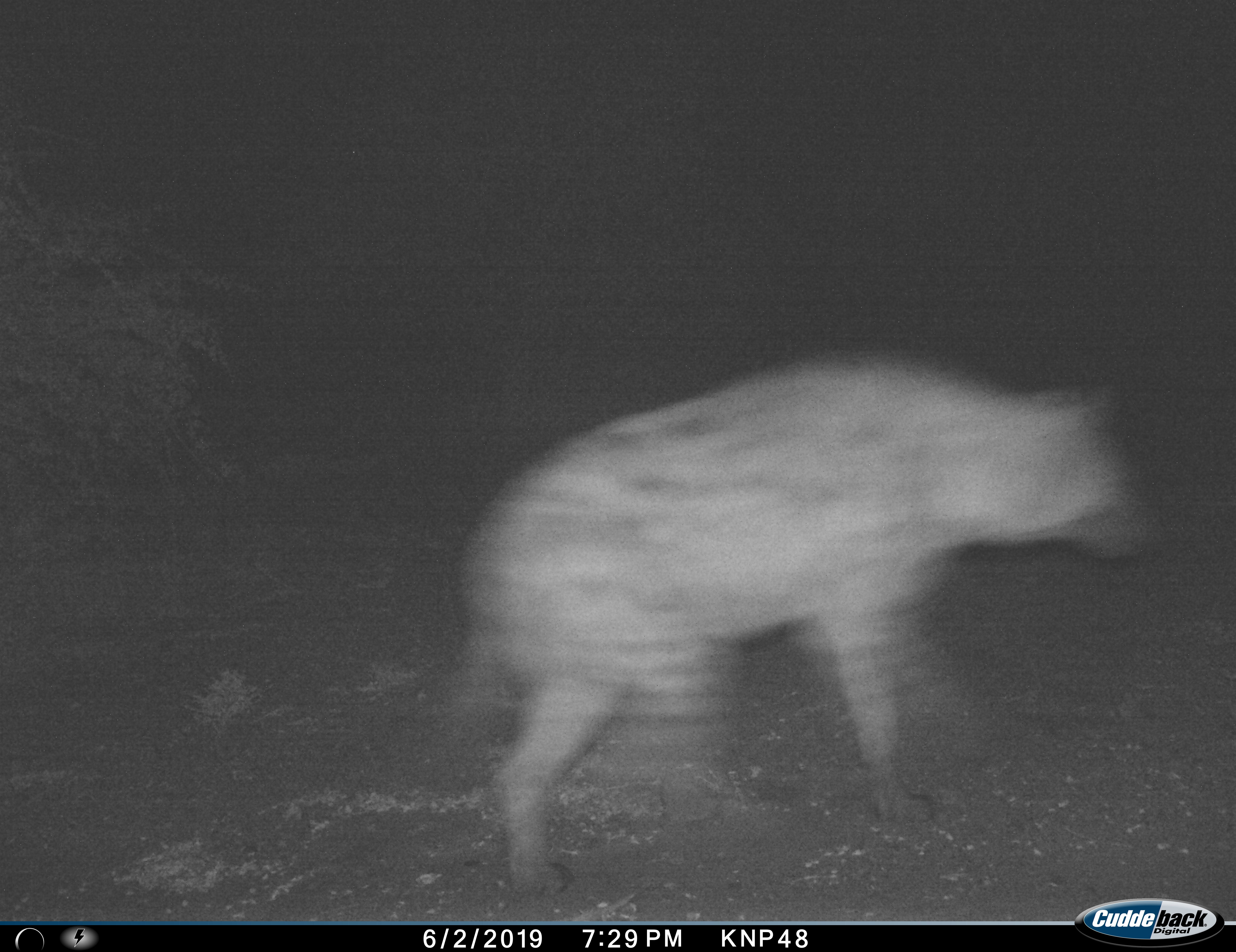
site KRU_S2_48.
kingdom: Animalia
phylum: Chordata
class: Mammalia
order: Carnivora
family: Hyaenidae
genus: Crocuta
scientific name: Crocuta crocuta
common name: spotted hyena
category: hyenaspotted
Hyenaspotted (spotted hyena) (Crocuta crocuta), count 1. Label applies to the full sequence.